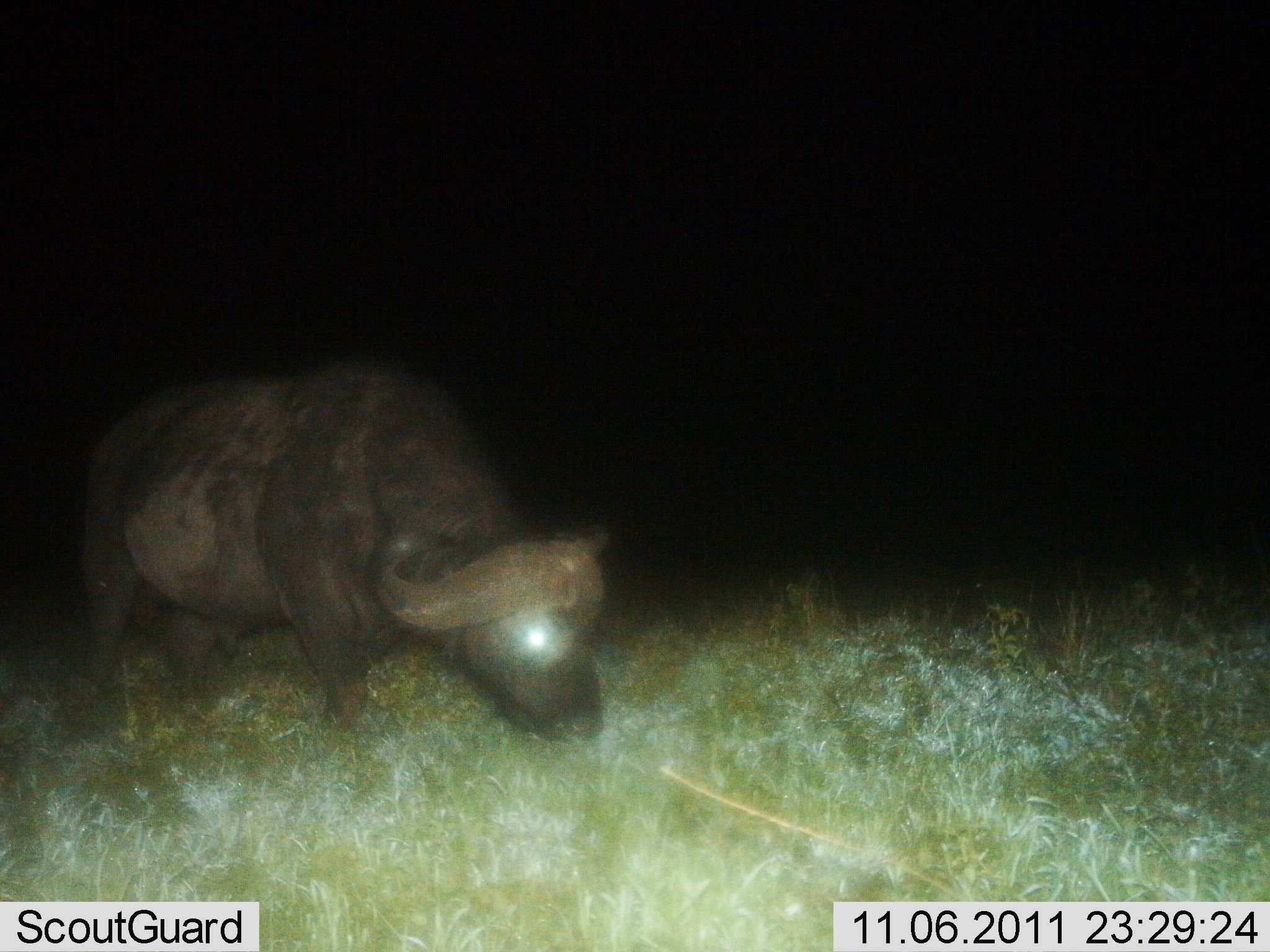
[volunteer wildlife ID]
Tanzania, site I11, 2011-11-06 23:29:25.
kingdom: Animalia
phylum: Chordata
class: Mammalia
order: Artiodactyla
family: Bovidae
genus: Syncerus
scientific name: Syncerus caffer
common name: cape buffalo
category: buffalo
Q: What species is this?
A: Buffalo (cape buffalo) (Syncerus caffer).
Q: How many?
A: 1.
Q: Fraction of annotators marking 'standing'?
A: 50%.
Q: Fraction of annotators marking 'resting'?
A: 0%.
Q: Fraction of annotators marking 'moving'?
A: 8%.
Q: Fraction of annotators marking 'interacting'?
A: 0%.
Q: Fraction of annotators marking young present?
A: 0%.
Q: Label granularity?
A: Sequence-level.